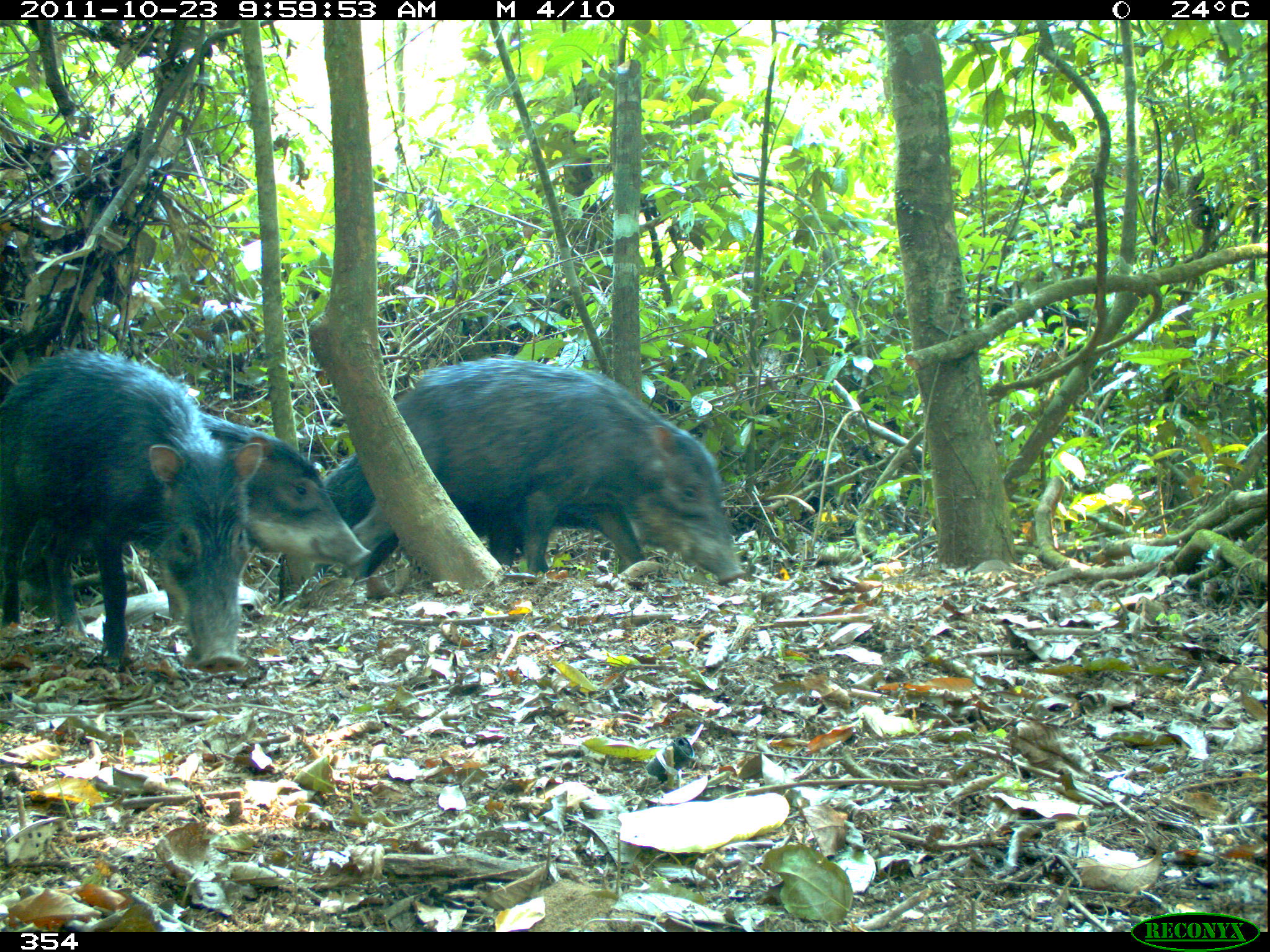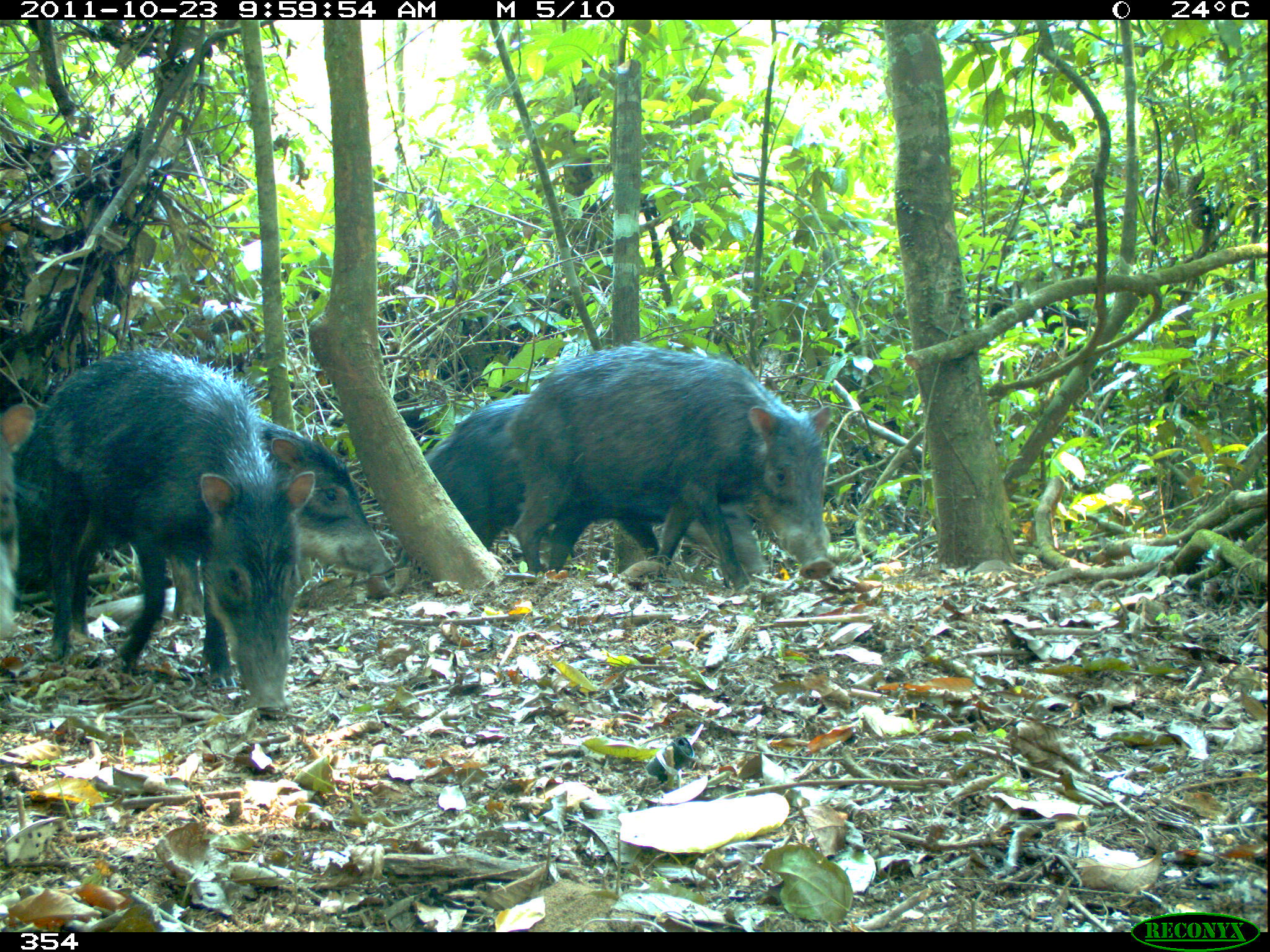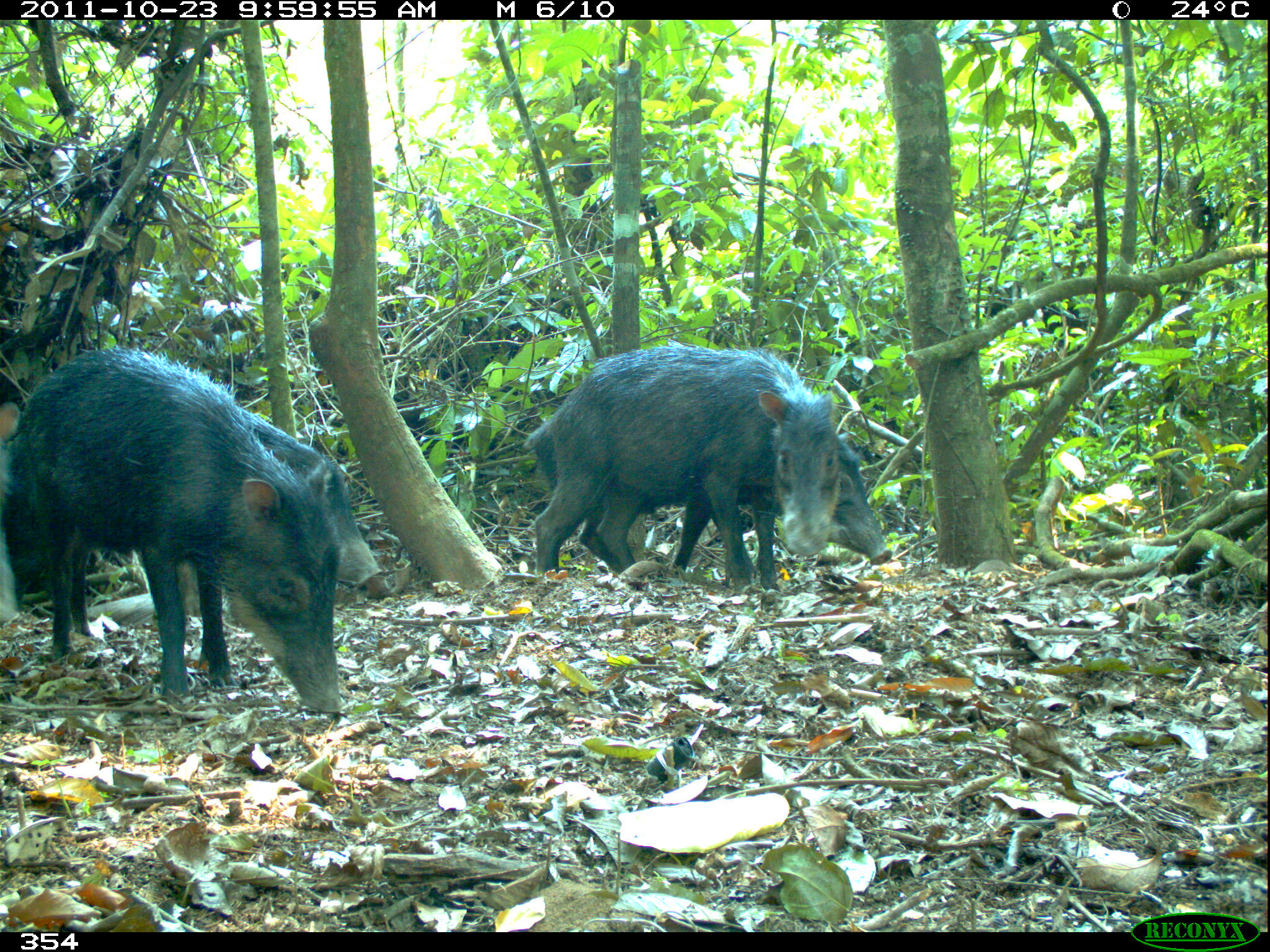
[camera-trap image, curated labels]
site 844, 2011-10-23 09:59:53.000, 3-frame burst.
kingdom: Animalia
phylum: Chordata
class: Mammalia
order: Artiodactyla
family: Tayassuidae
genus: Tayassu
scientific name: Tayassu pecari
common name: white-lipped peccary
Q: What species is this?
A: Tayassu pecari (white-lipped peccary).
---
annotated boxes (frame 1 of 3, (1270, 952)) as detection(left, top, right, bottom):
tayassu pecari: detection(2, 342, 265, 674); detection(394, 353, 741, 587); detection(18, 407, 369, 622); detection(328, 457, 655, 586)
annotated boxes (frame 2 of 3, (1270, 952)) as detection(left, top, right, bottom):
tayassu pecari: detection(36, 347, 316, 718); detection(509, 345, 840, 588); detection(432, 389, 764, 574); detection(59, 423, 395, 590); detection(0, 403, 34, 640); detection(256, 730, 277, 734)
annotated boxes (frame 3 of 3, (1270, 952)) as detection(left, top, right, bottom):
tayassu pecari: detection(16, 352, 346, 720); detection(532, 339, 847, 583); detection(36, 412, 383, 592); detection(527, 423, 884, 568); detection(1, 393, 25, 637)